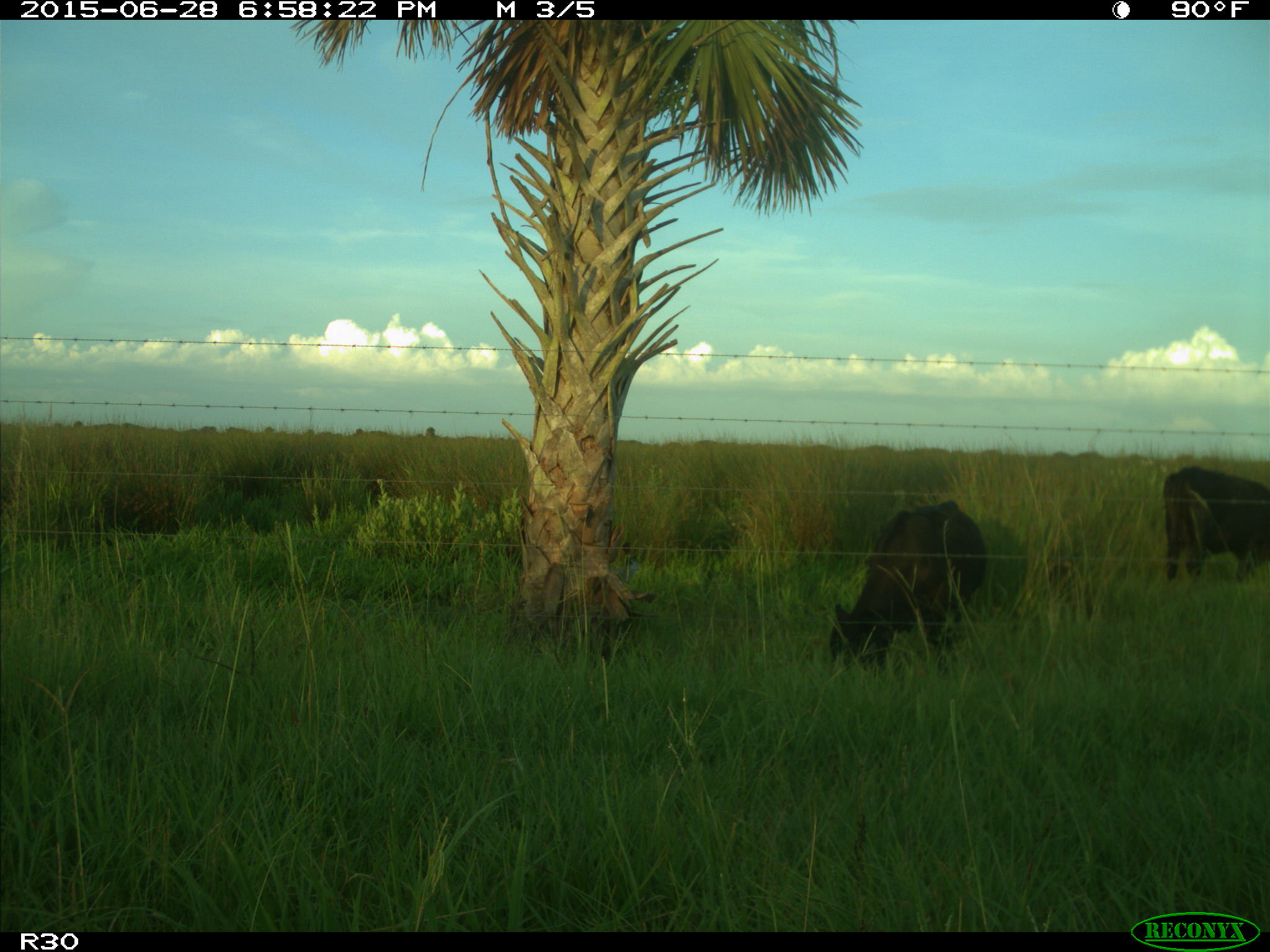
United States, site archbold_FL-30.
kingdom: Animalia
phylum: Chordata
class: Mammalia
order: Artiodactyla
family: Bovidae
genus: Bos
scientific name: Bos taurus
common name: domestic cow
Bos taurus (domestic cow).